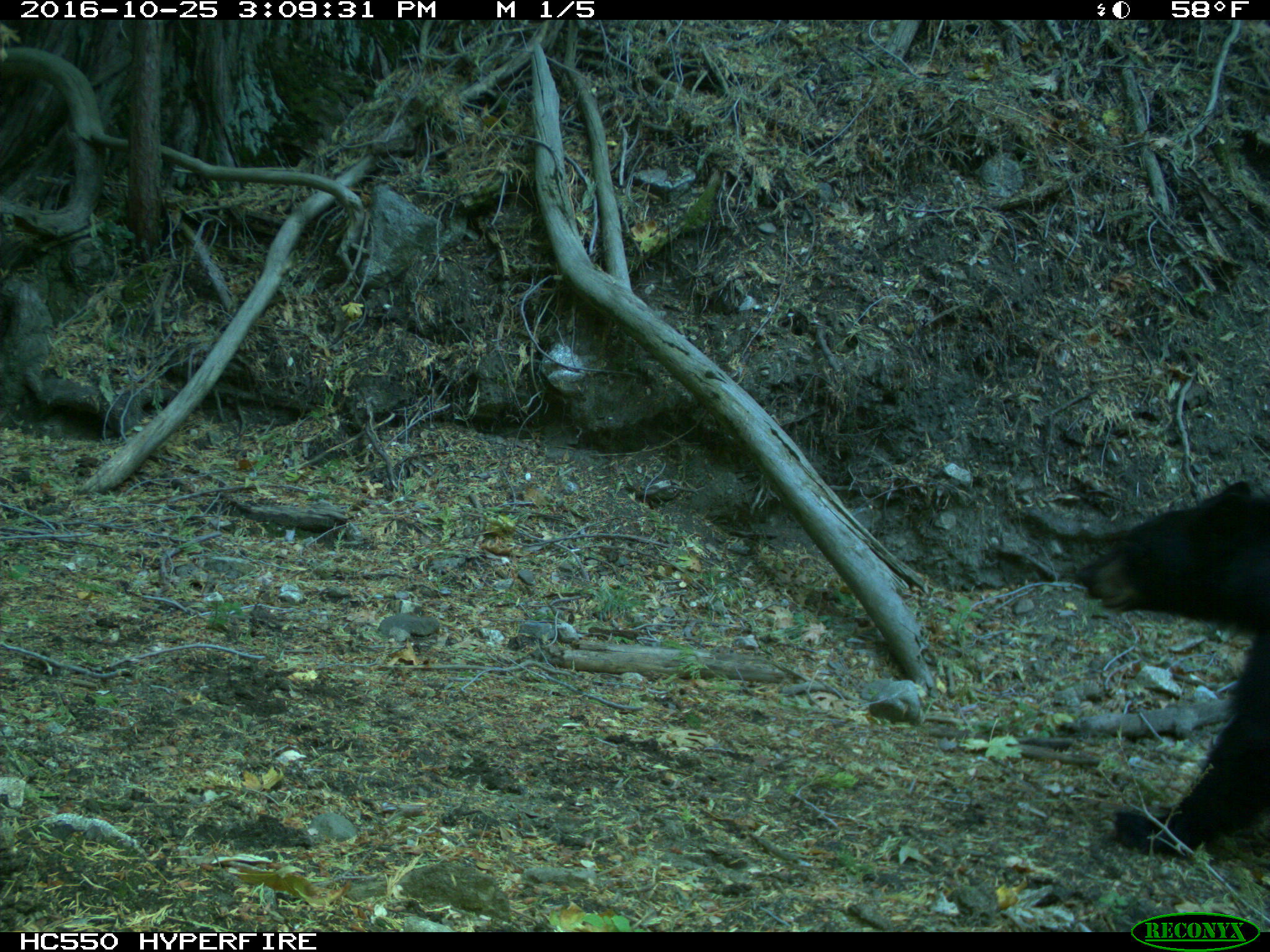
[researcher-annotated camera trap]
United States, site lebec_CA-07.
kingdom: Animalia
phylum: Chordata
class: Mammalia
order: Carnivora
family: Ursidae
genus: Ursus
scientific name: Ursus americanus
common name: american black bear